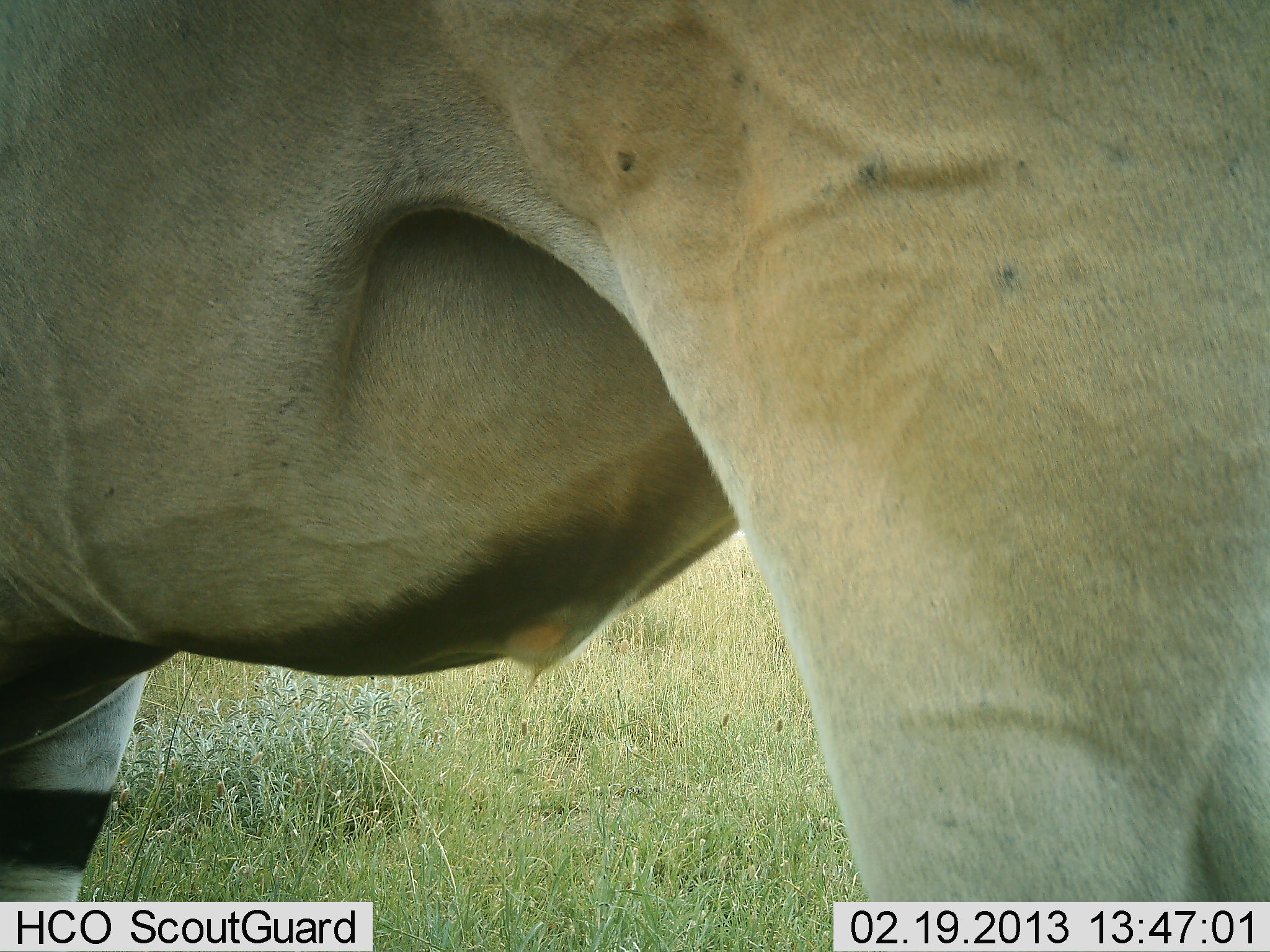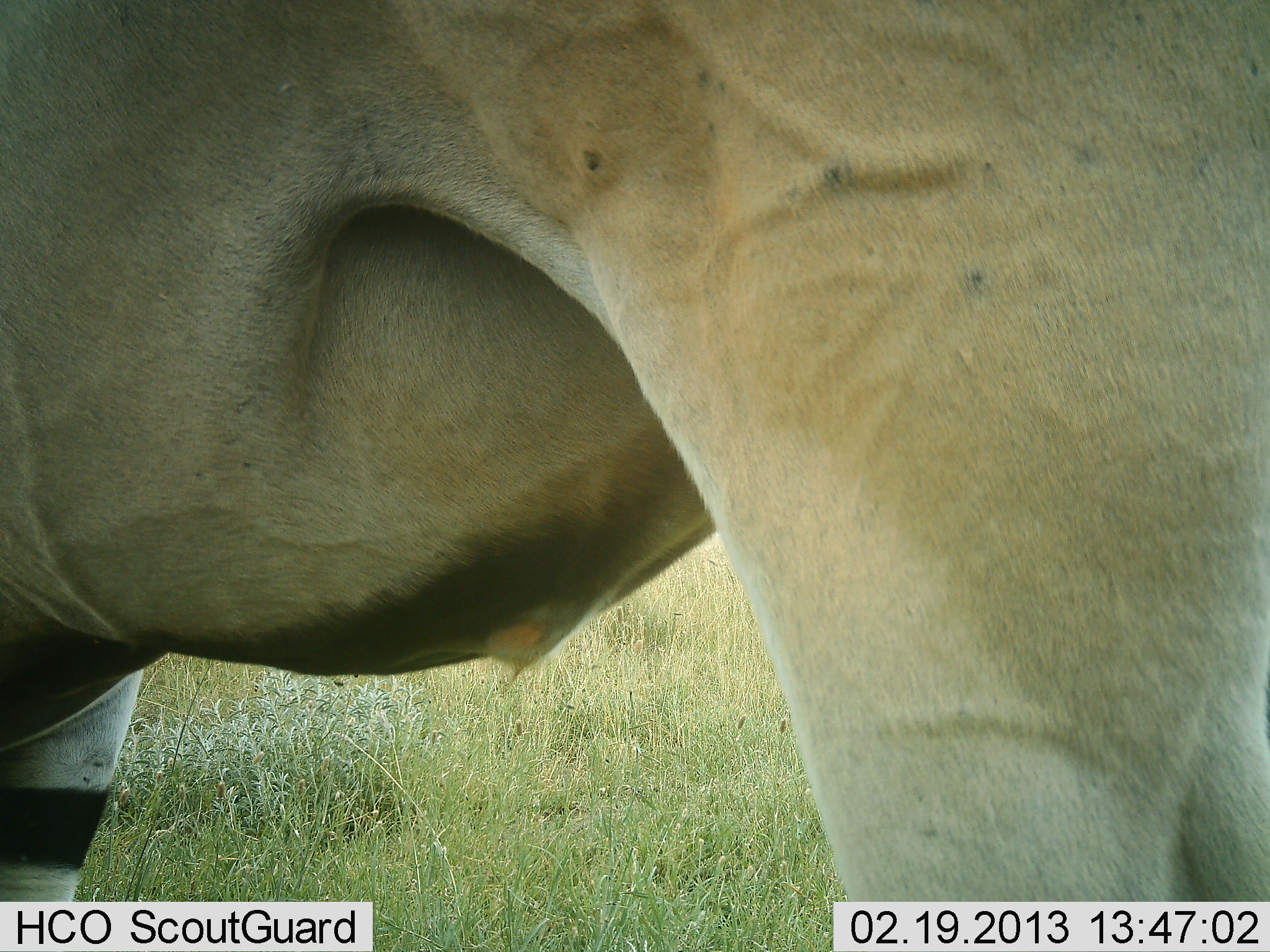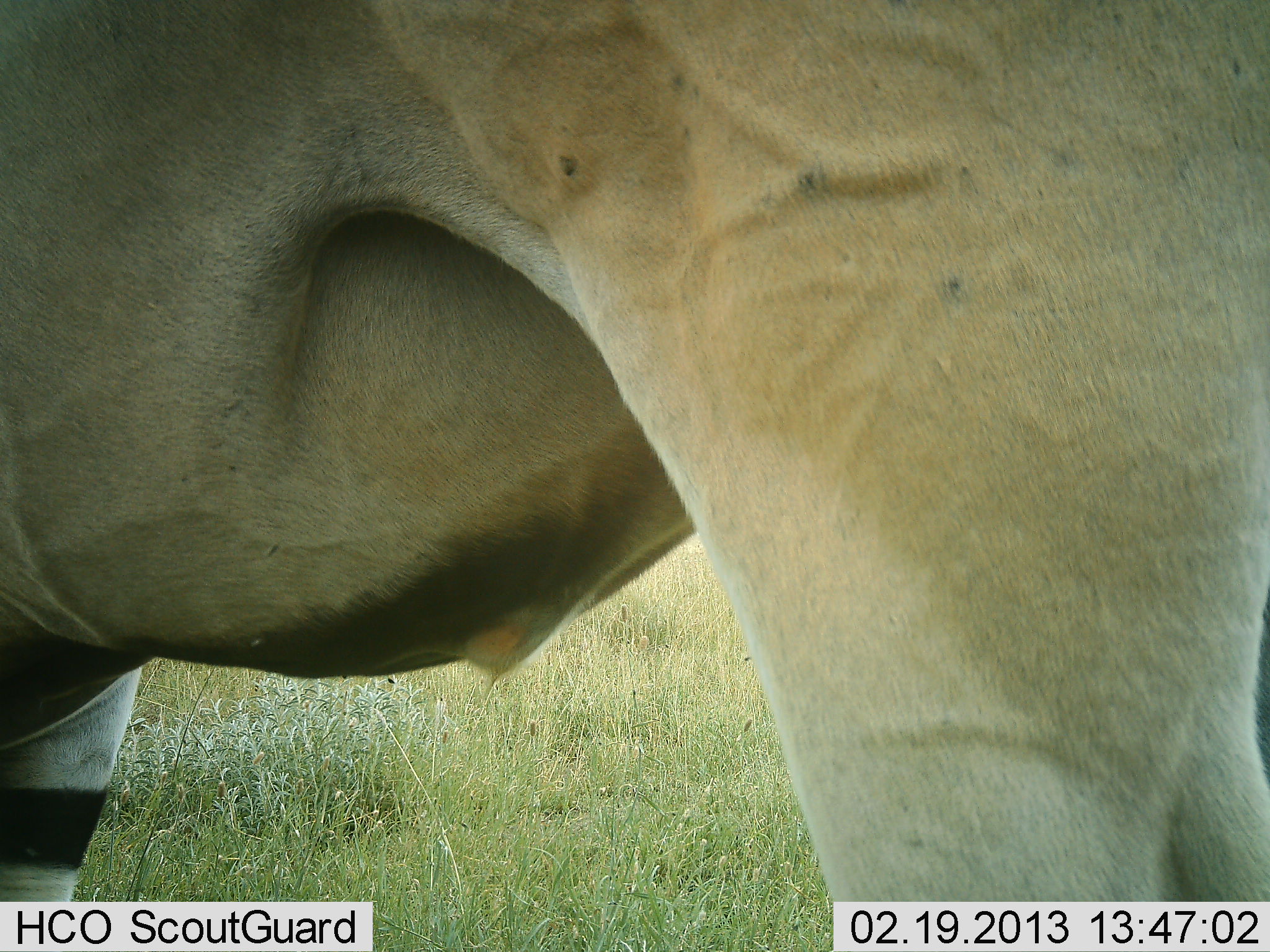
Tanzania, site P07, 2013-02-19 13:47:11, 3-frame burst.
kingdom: Animalia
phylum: Chordata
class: Mammalia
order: Artiodactyla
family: Bovidae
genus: Tragelaphus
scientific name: Tragelaphus oryx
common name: eland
Eland (Tragelaphus oryx), count 1. Behavior (volunteer vote fractions): standing 100%, resting 0%, moving 0%, interacting 0%. Young present (vote fraction): 0%. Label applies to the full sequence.